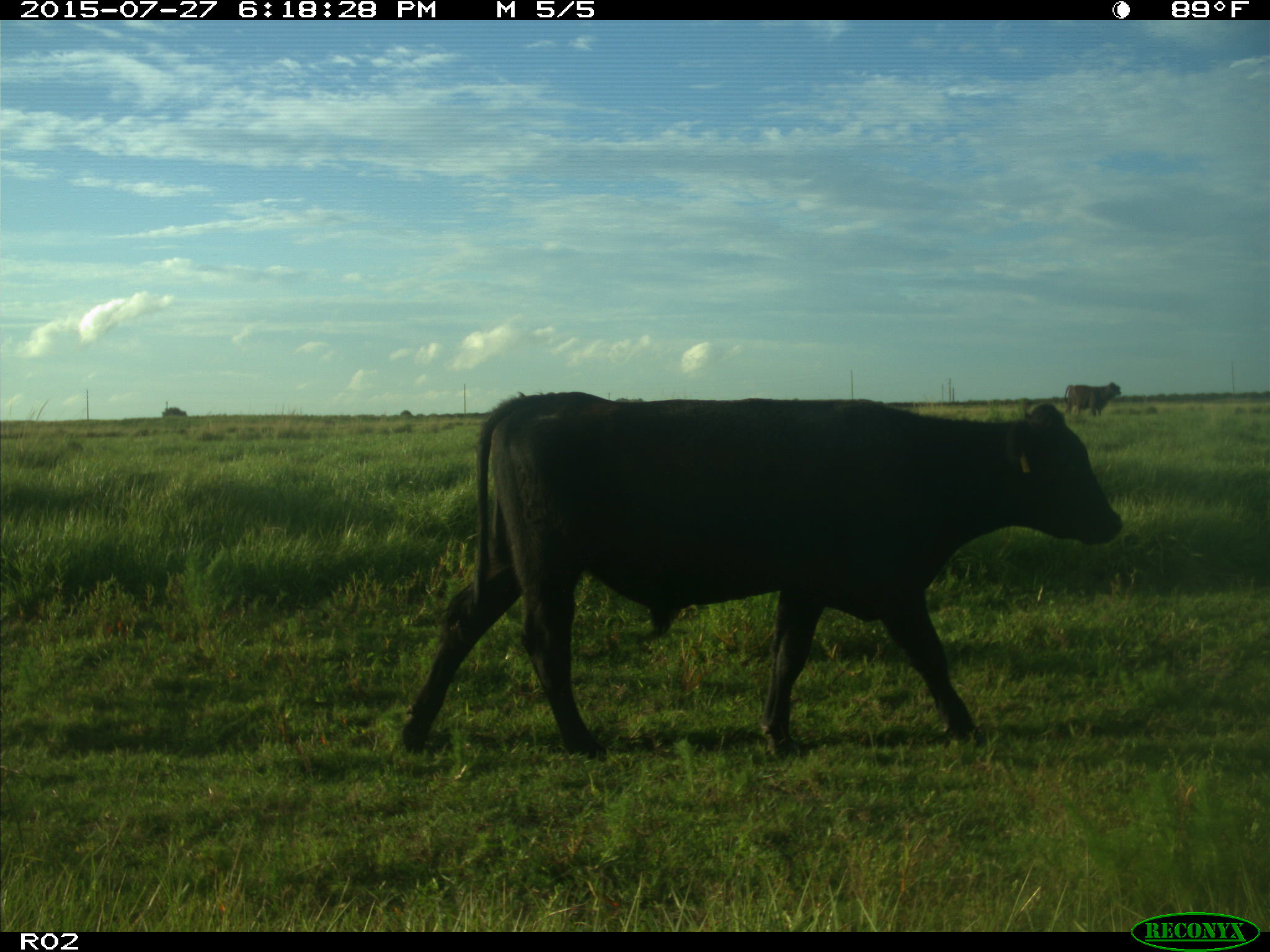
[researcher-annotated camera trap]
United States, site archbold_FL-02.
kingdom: Animalia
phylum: Chordata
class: Mammalia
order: Artiodactyla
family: Bovidae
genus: Bos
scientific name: Bos taurus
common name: domestic cow